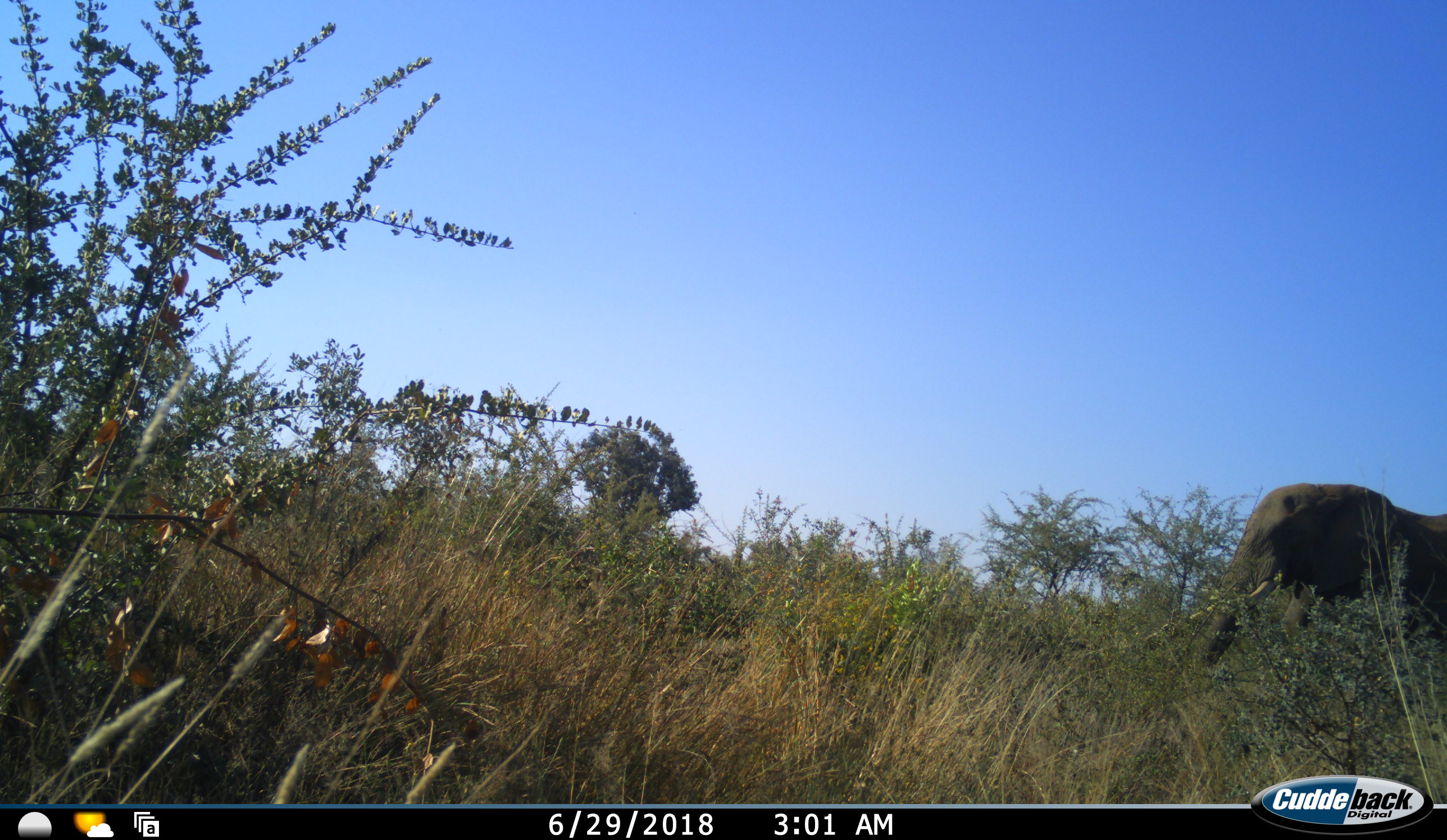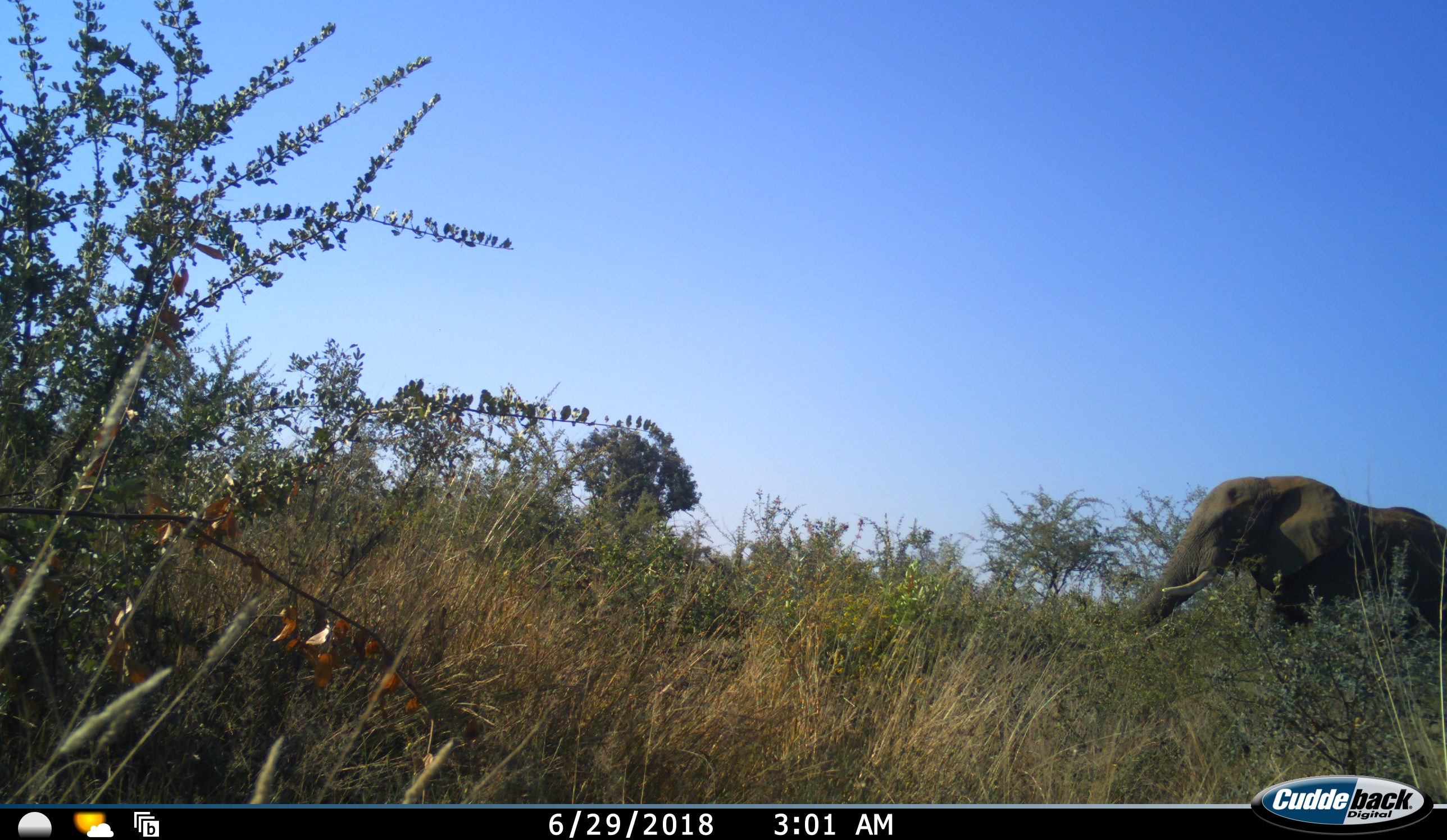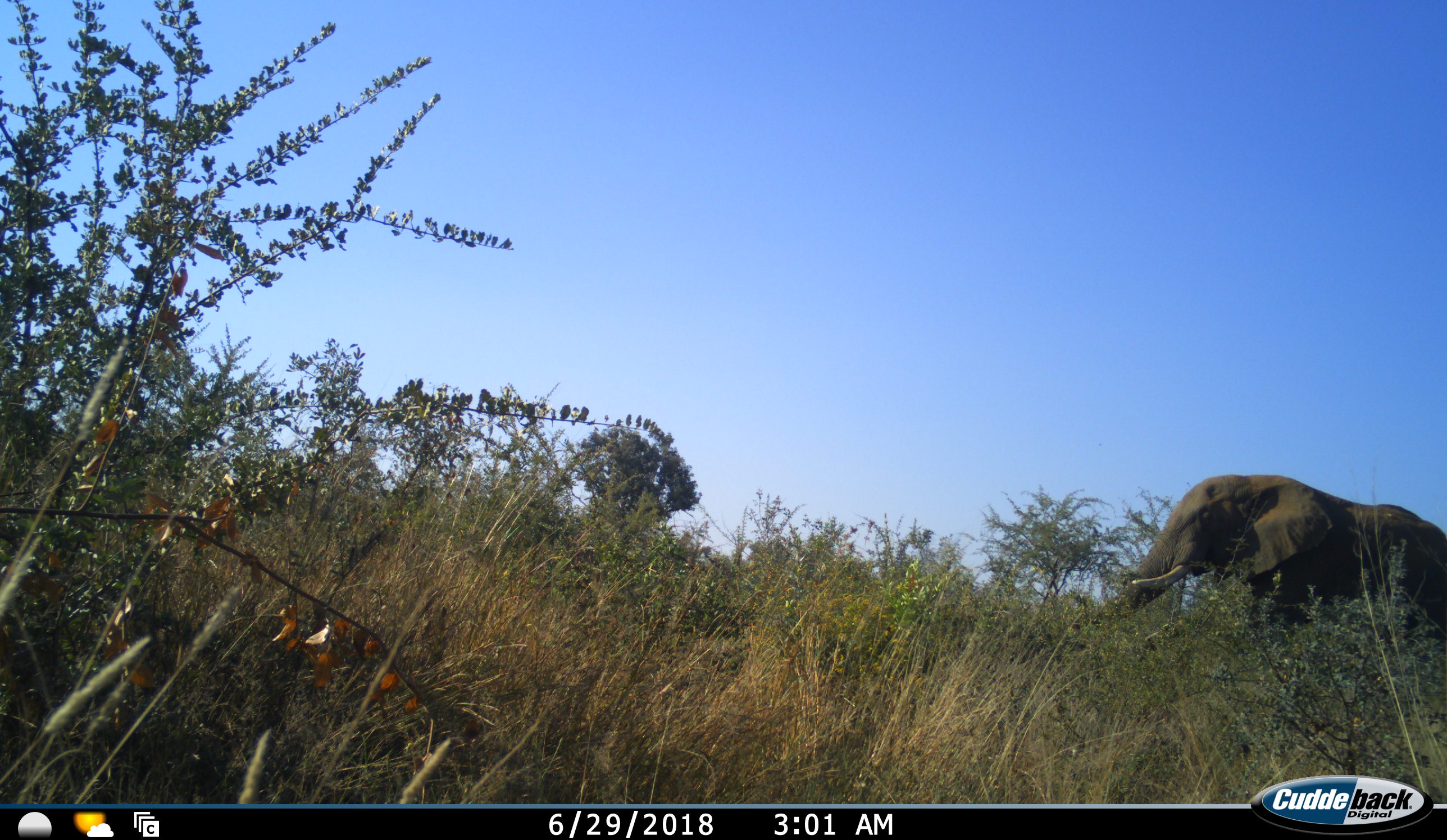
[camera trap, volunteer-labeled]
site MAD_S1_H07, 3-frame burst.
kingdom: Animalia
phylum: Chordata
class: Mammalia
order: Proboscidea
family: Elephantidae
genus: Loxodonta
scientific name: Loxodonta africana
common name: african bush elephant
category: elephant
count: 1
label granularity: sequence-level